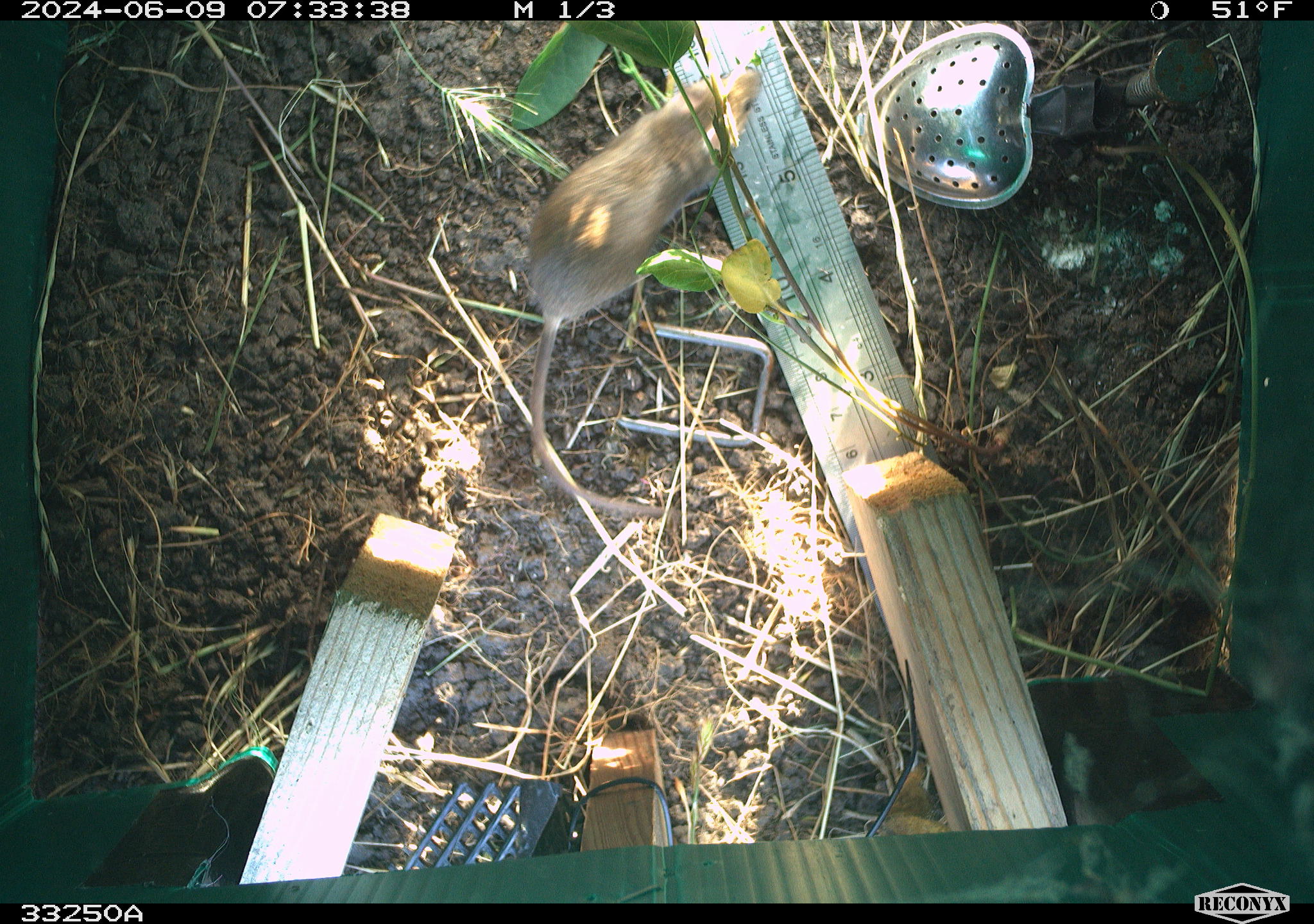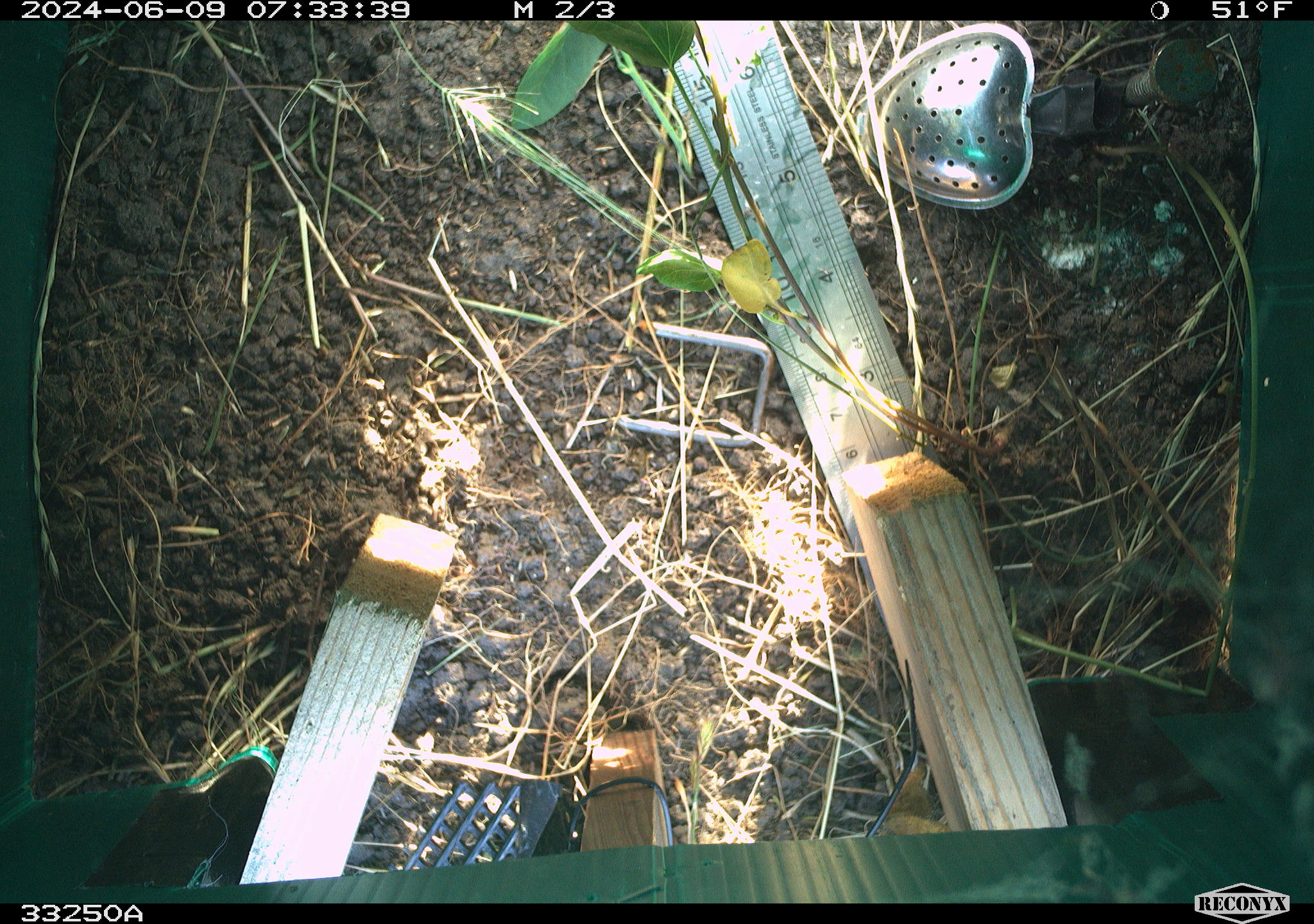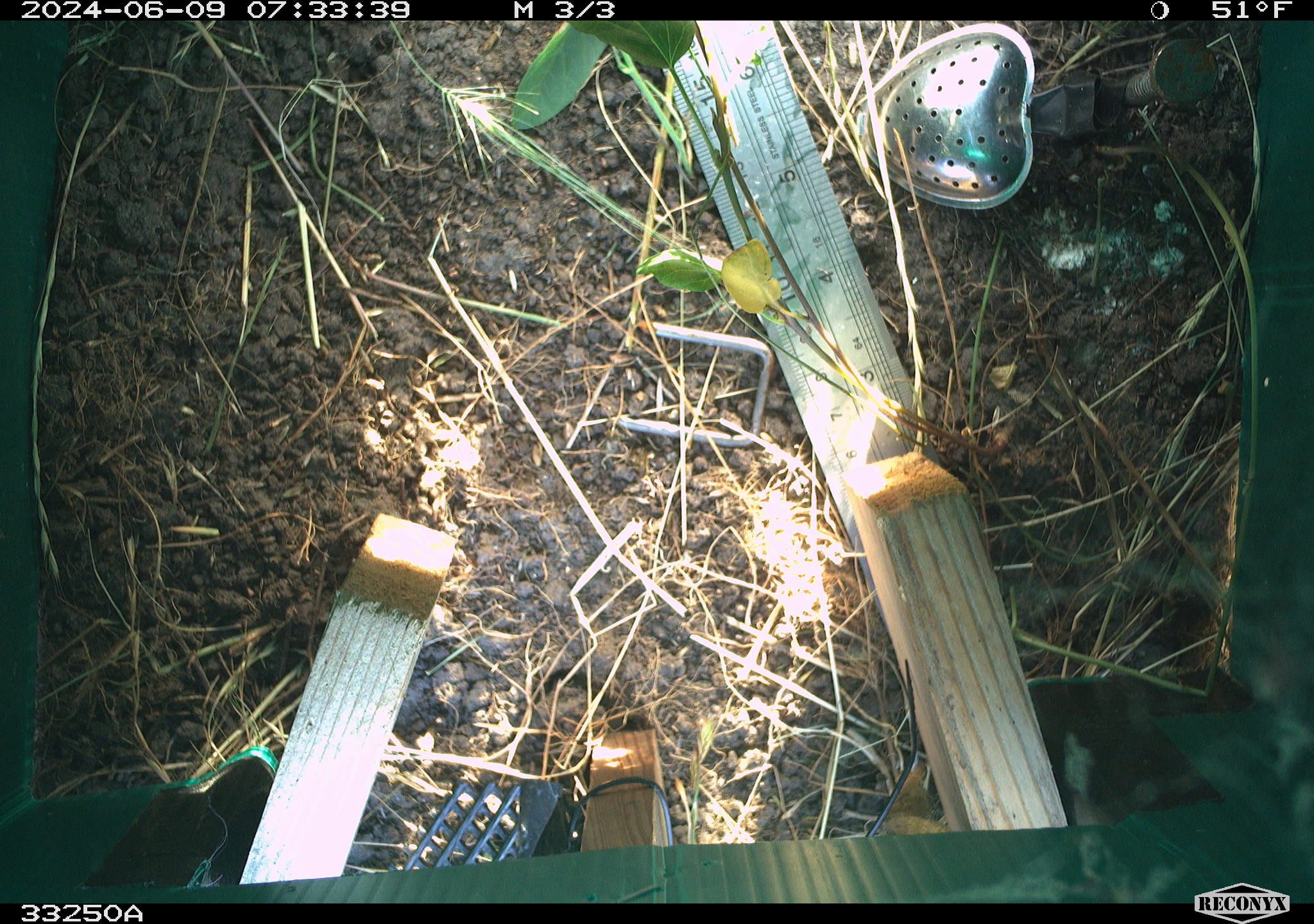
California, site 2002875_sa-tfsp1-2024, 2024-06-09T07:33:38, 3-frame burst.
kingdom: Animalia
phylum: Chordata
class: Mammalia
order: Rodentia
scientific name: Rodentia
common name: mouse species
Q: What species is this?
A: Mouse species (Rodentia).